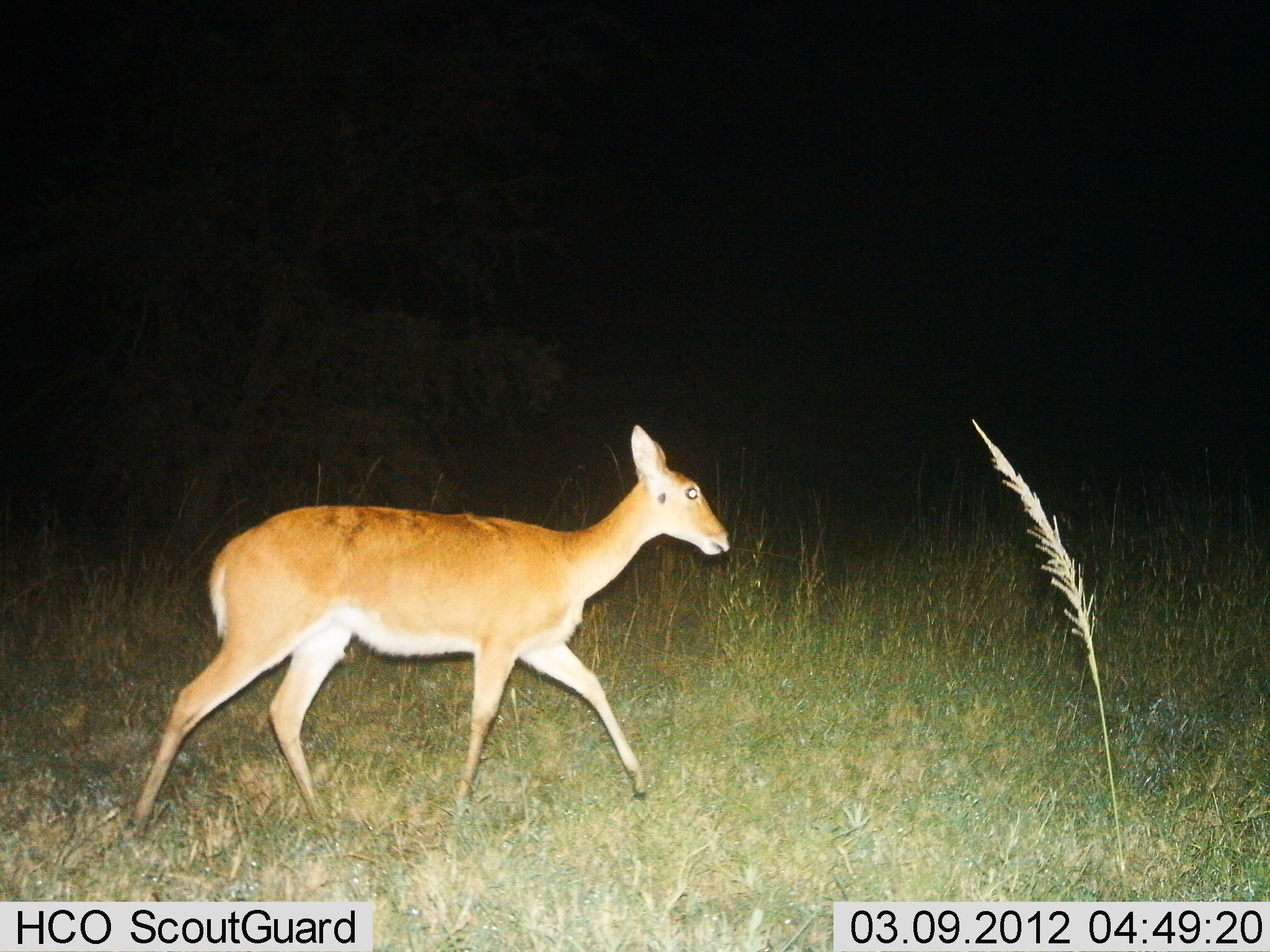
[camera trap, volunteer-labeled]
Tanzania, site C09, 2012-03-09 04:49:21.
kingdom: Animalia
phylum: Chordata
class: Mammalia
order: Artiodactyla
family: Bovidae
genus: Redunca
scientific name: Redunca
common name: reedbuck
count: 1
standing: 0%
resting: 0%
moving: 100%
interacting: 0%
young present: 0%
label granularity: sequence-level